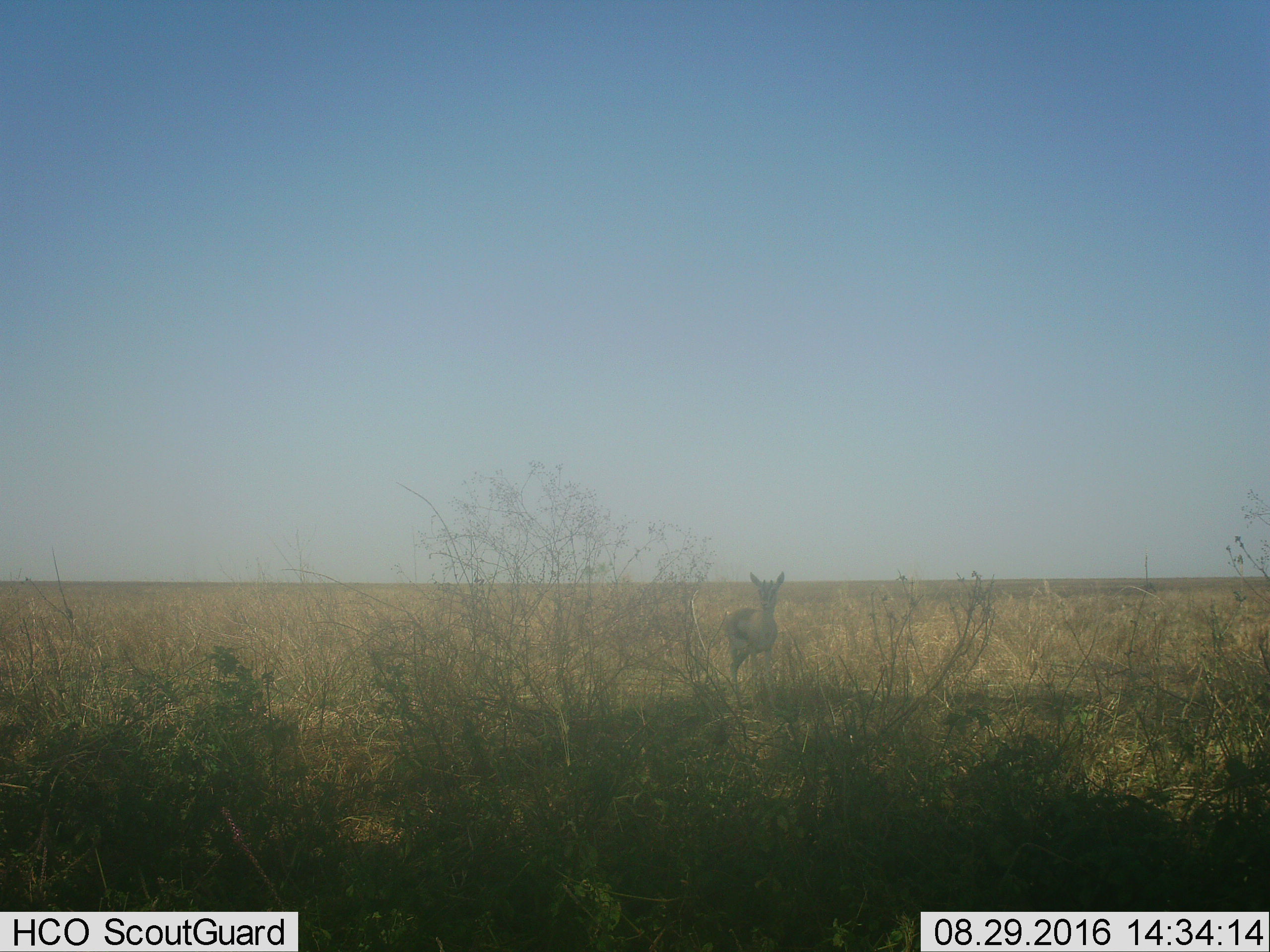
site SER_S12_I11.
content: unidentified animal